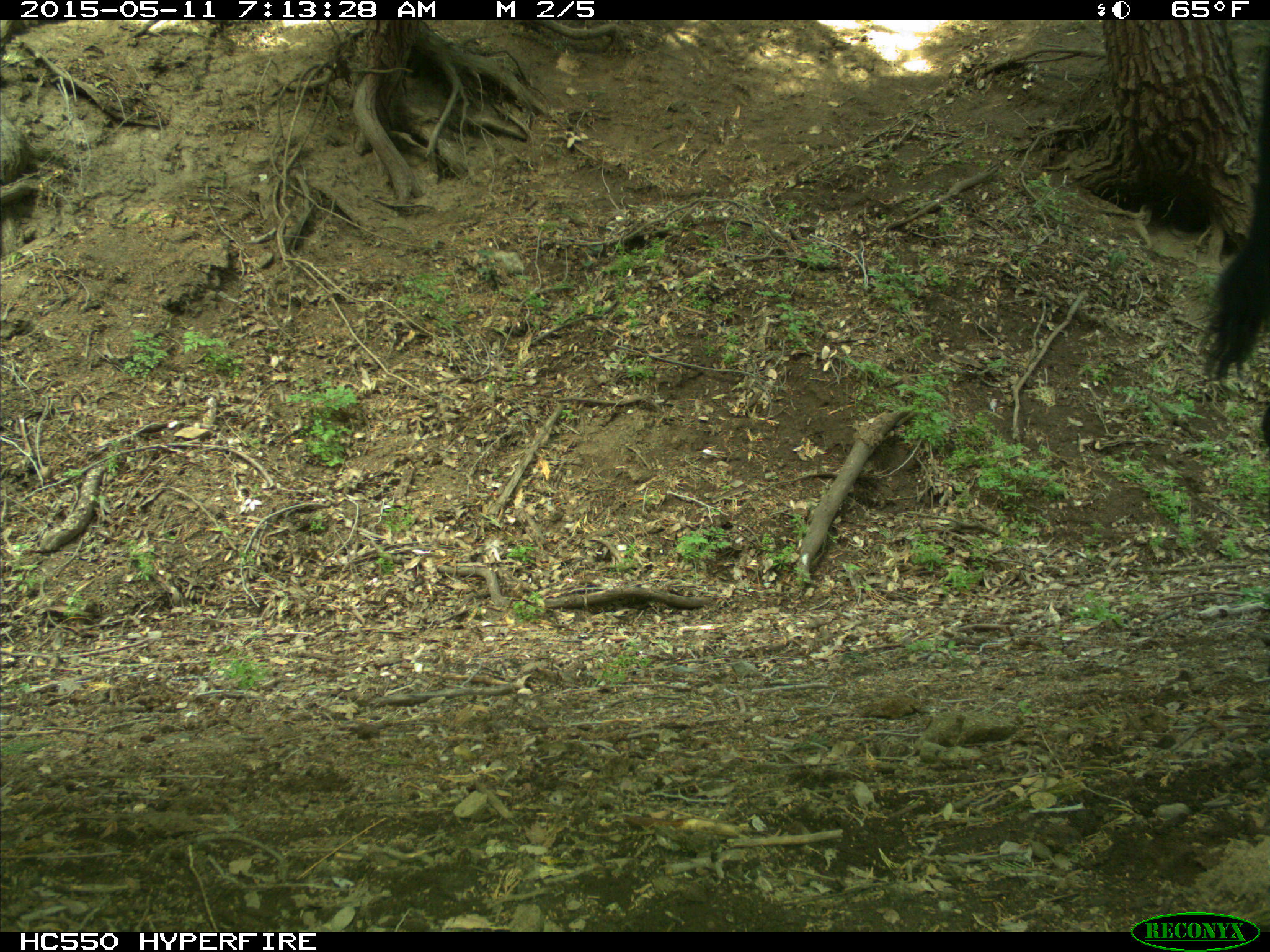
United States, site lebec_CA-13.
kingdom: Animalia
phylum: Chordata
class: Mammalia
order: Artiodactyla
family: Bovidae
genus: Bos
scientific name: Bos taurus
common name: domestic cow